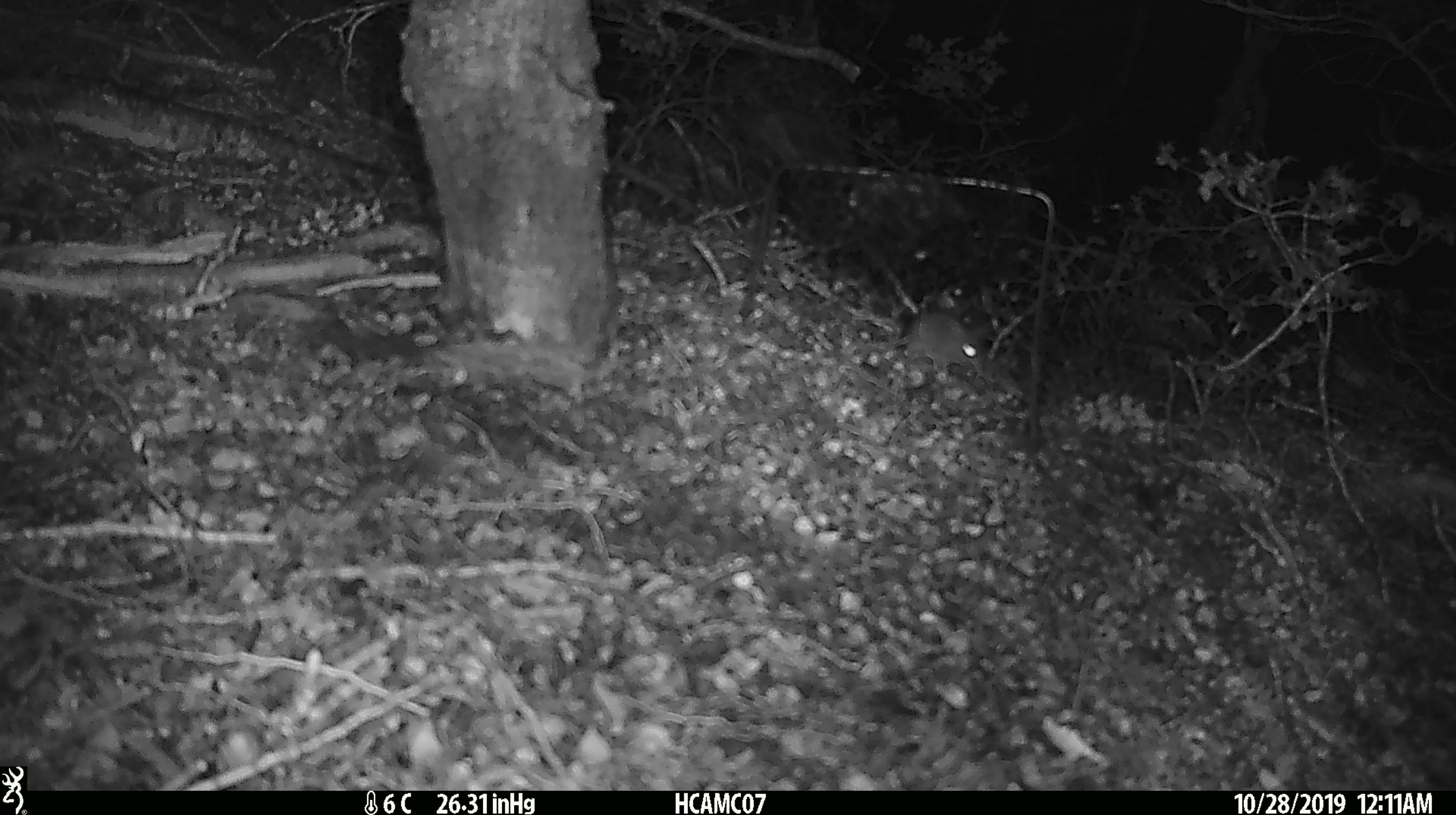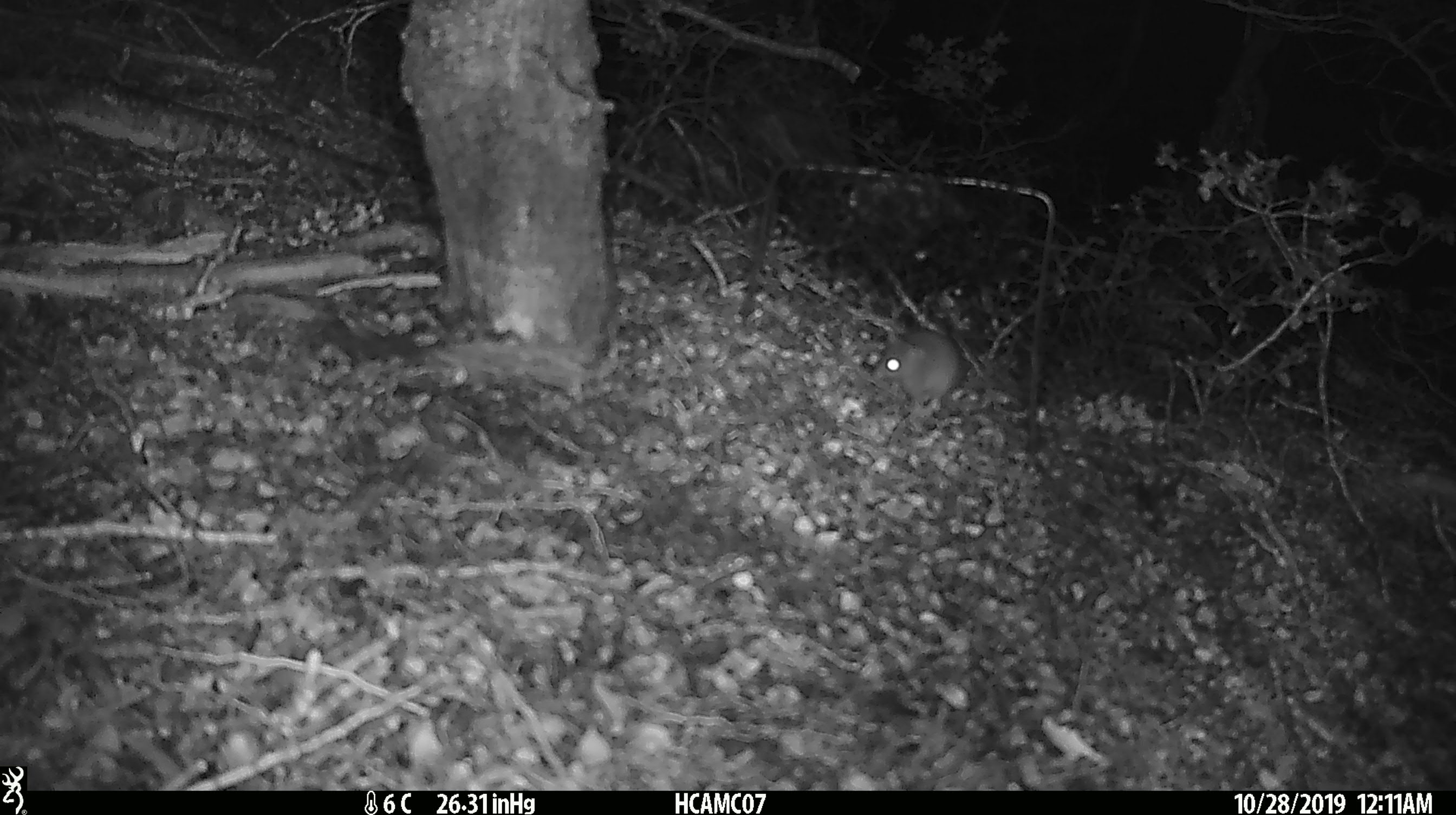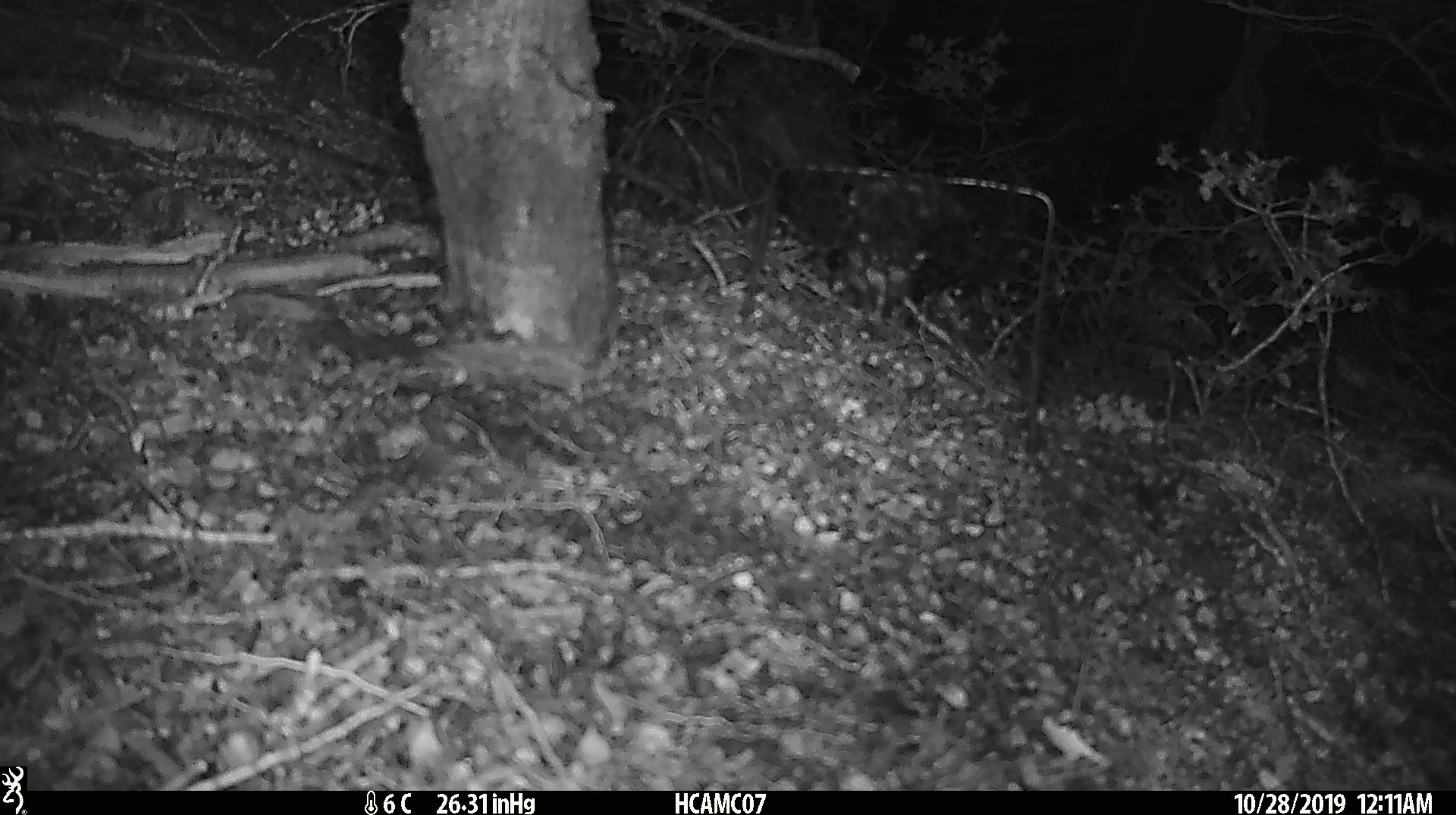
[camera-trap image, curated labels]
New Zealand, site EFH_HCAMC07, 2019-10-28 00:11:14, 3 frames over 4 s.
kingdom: Animalia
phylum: Chordata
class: Mammalia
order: Rodentia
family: Muridae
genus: Mus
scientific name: Mus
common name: mouse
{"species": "mouse (Mus)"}